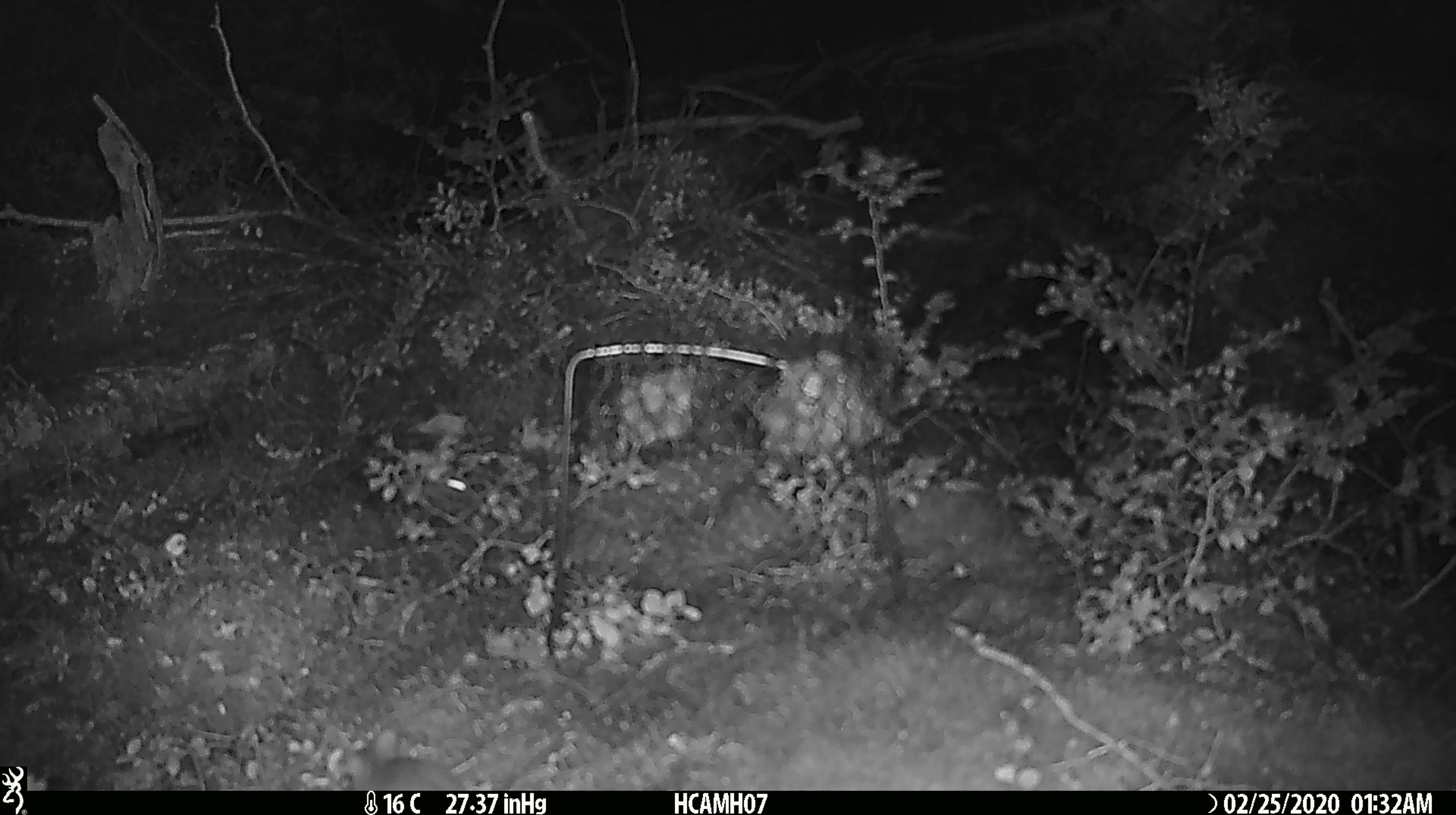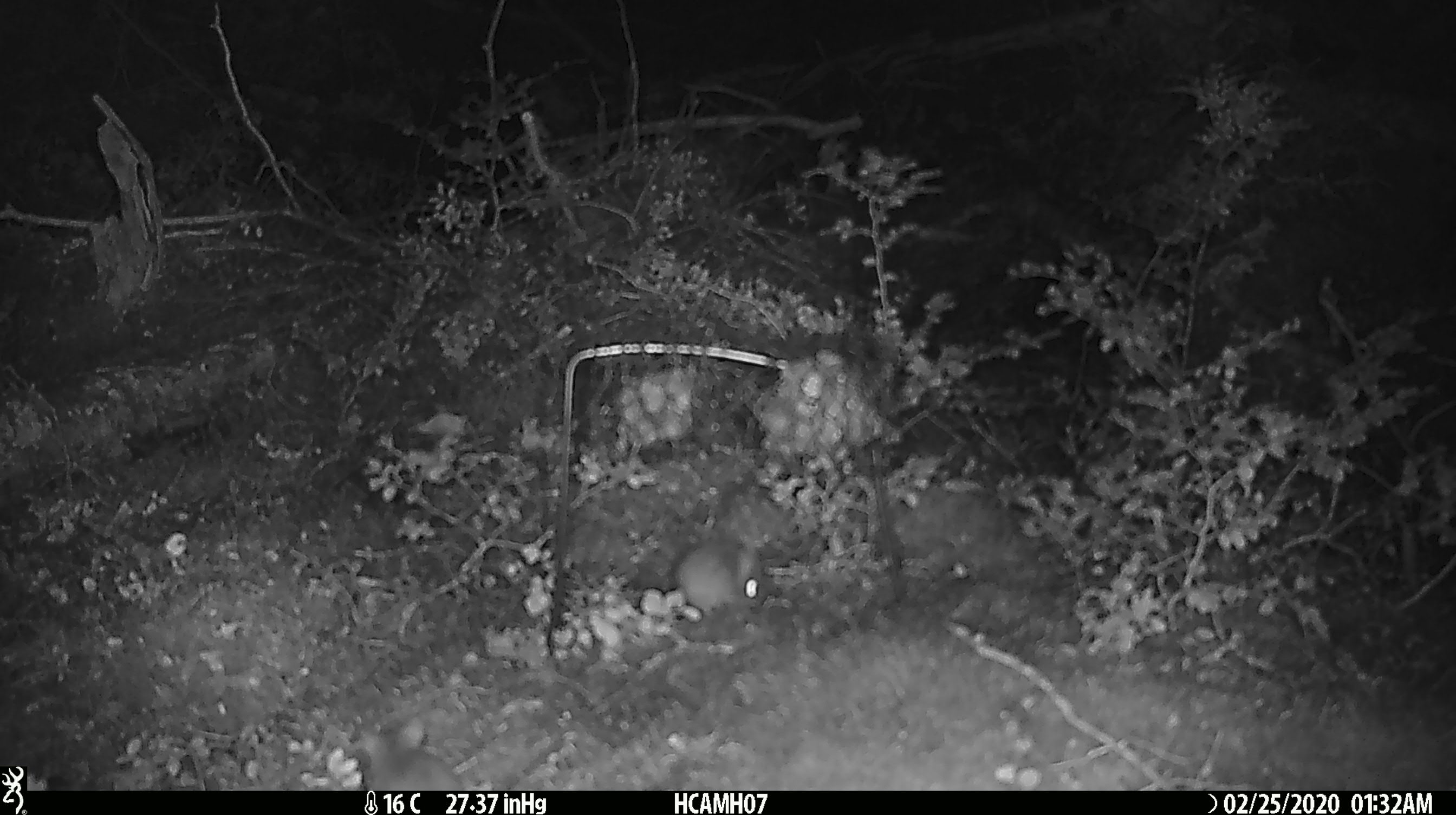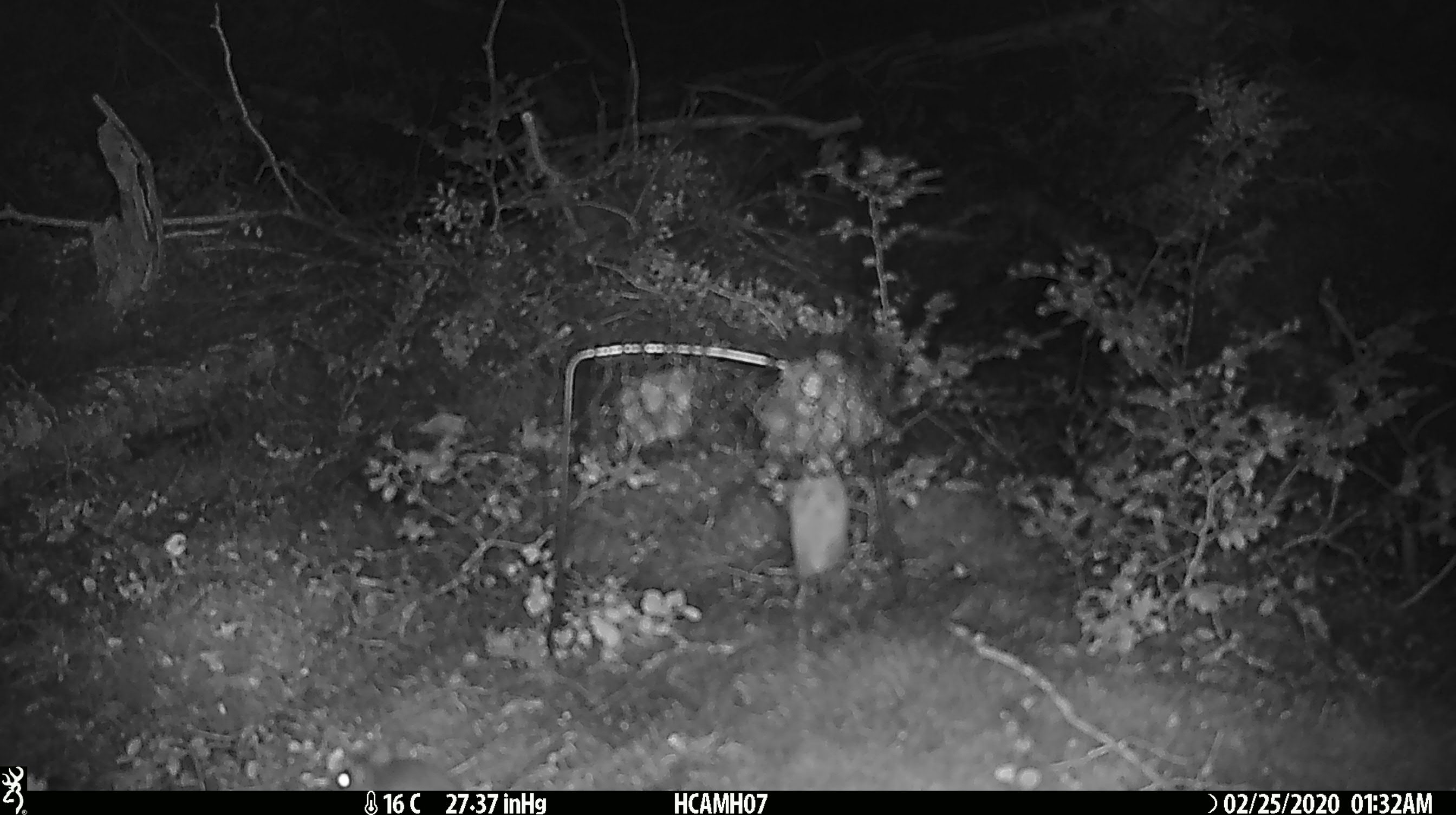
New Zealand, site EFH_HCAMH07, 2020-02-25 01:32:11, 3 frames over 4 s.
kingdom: Animalia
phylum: Chordata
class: Mammalia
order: Rodentia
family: Muridae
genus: Mus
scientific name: Mus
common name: mouse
Mouse (Mus).